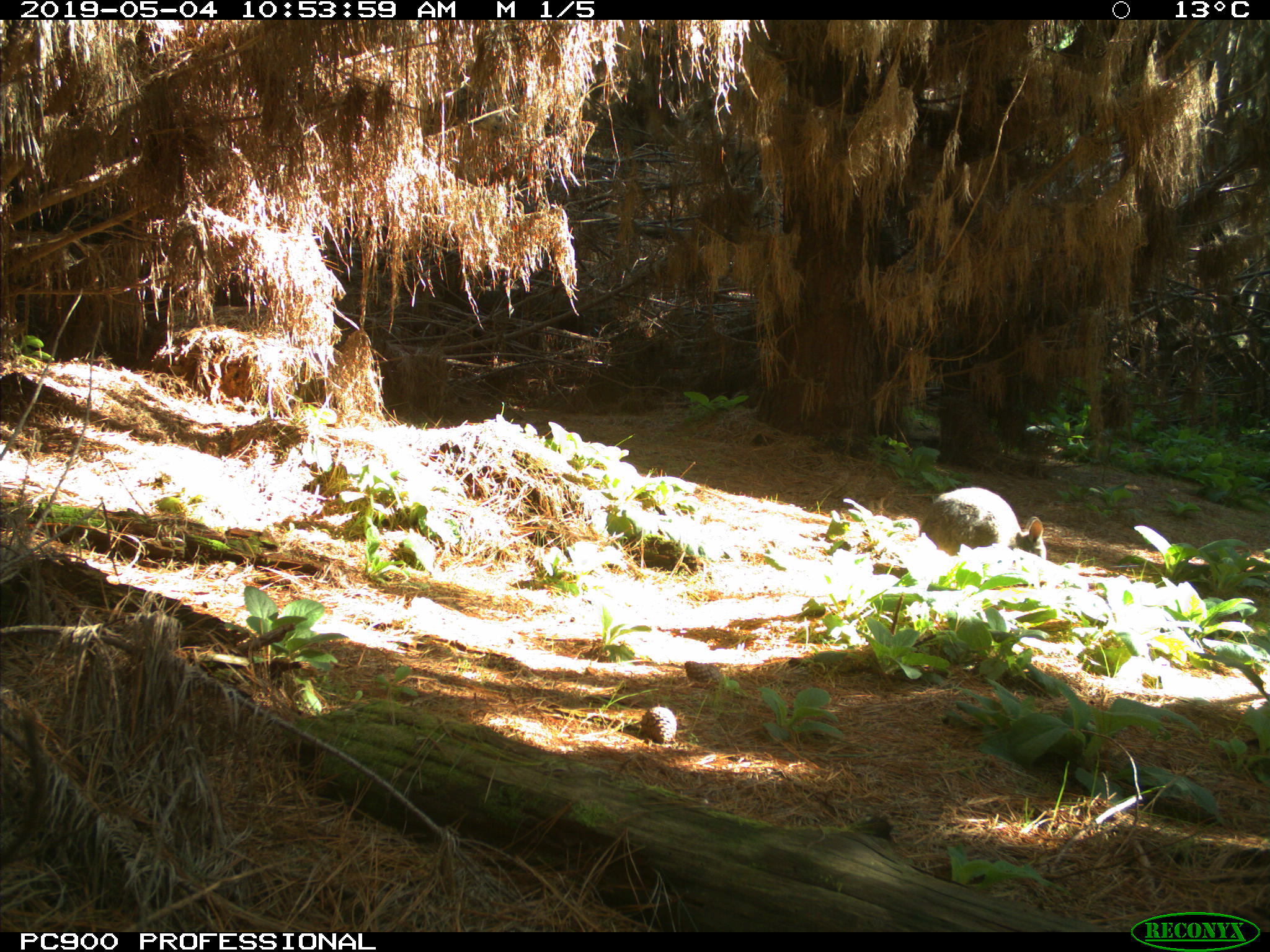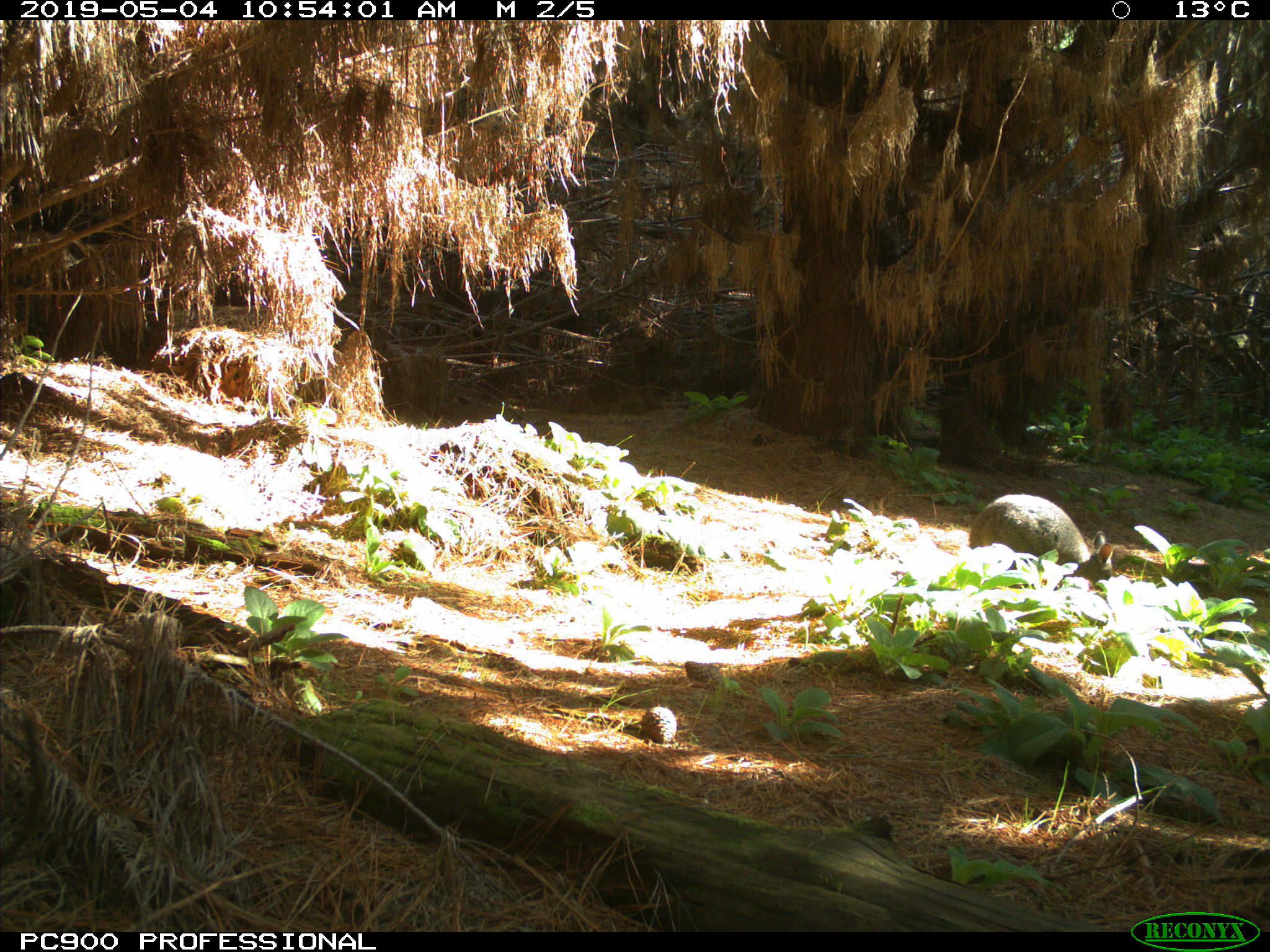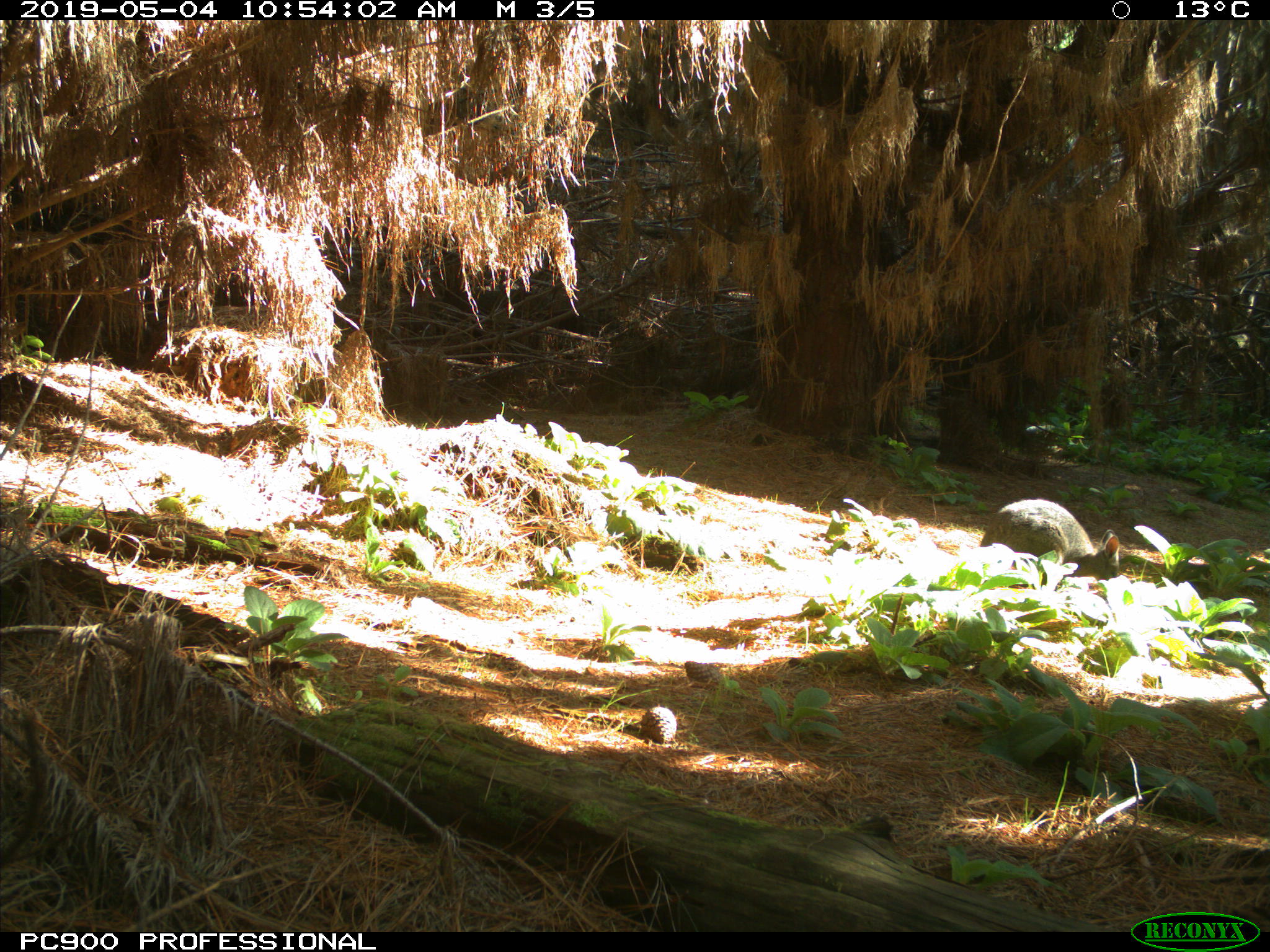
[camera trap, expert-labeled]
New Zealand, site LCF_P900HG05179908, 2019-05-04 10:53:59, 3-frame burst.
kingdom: Animalia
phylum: Chordata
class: Mammalia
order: Diprotodontia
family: Macropodidae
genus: Notamacropus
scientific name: Notamacropus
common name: wallaby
Wallaby (Notamacropus).